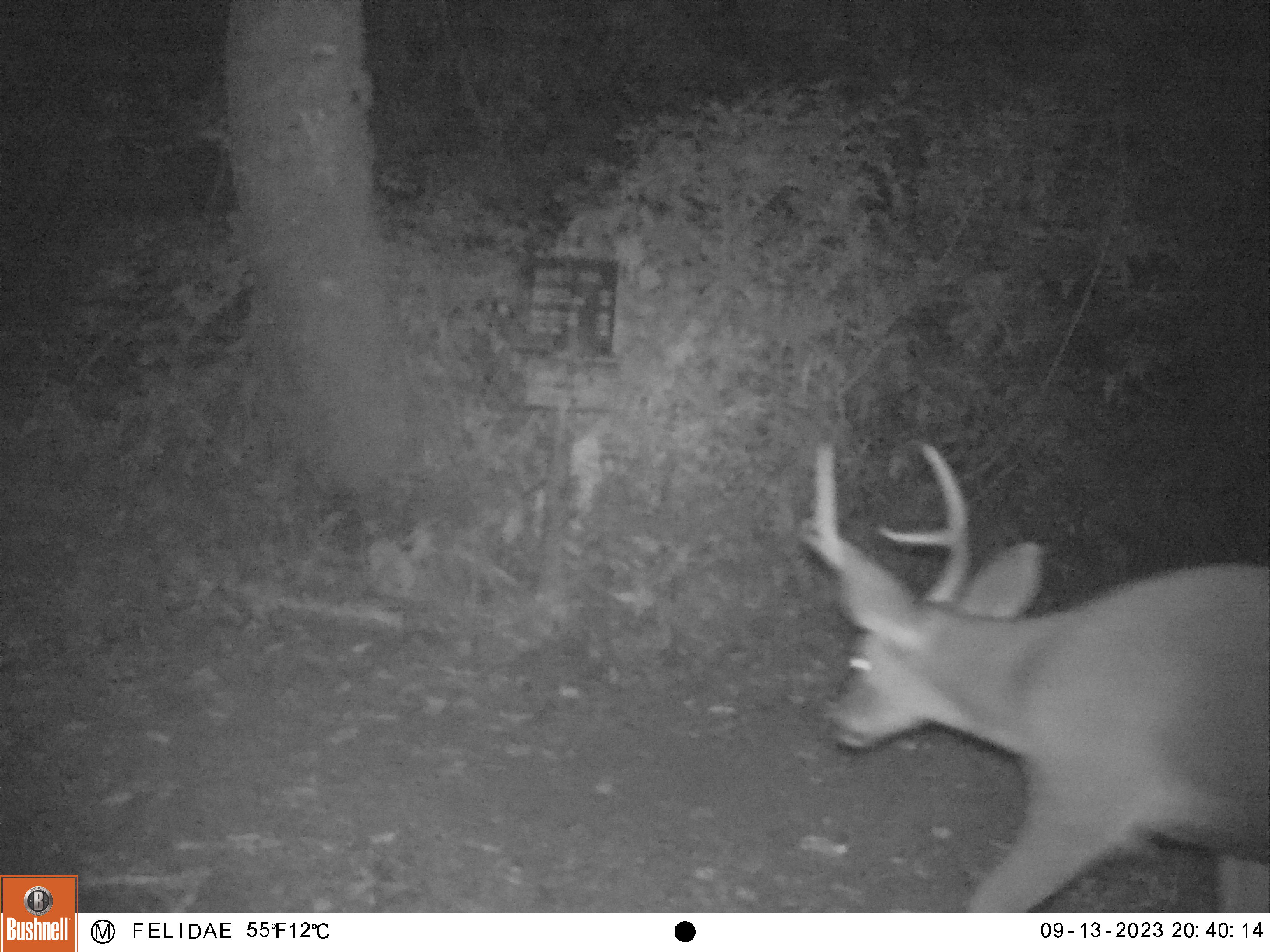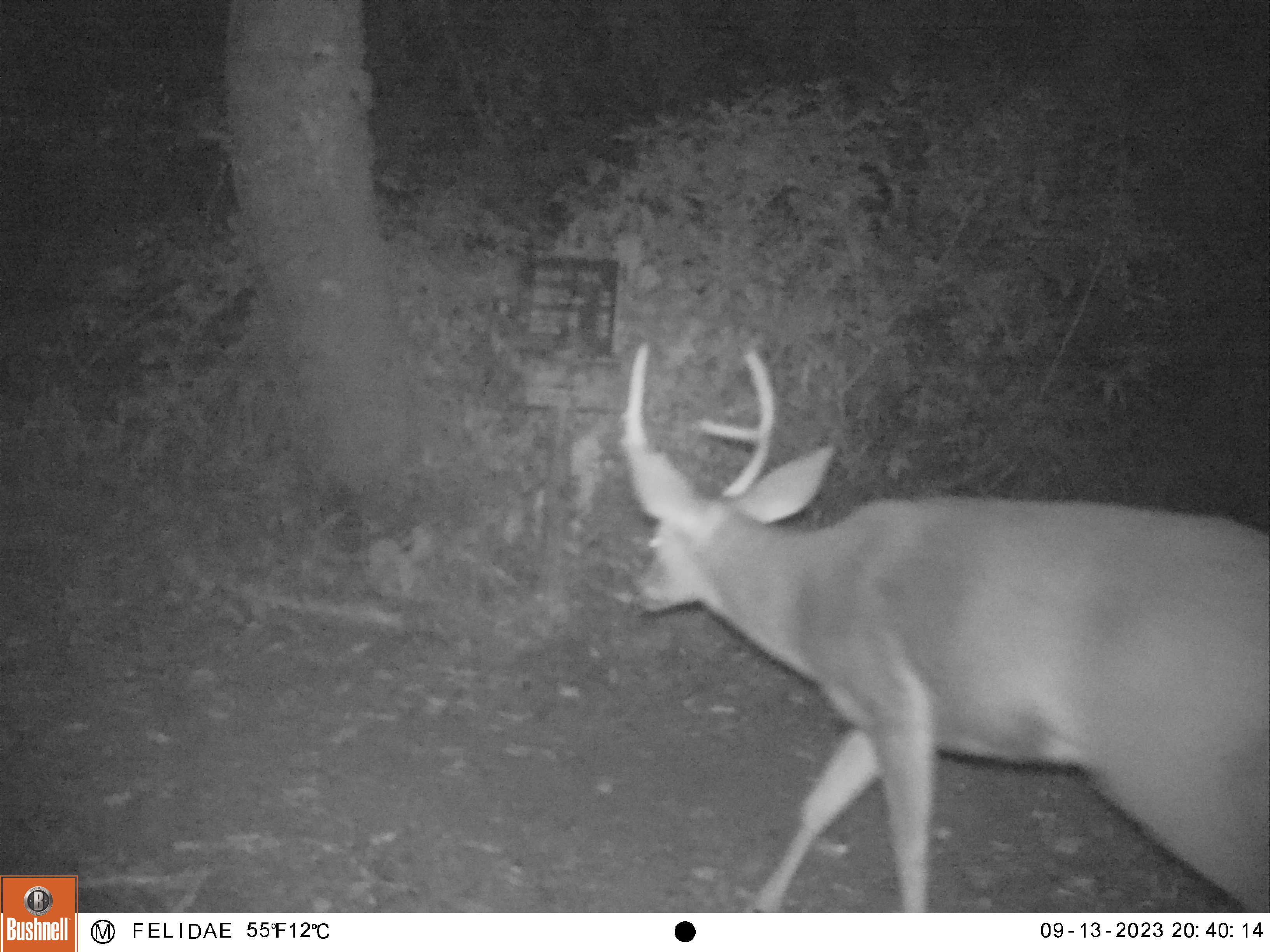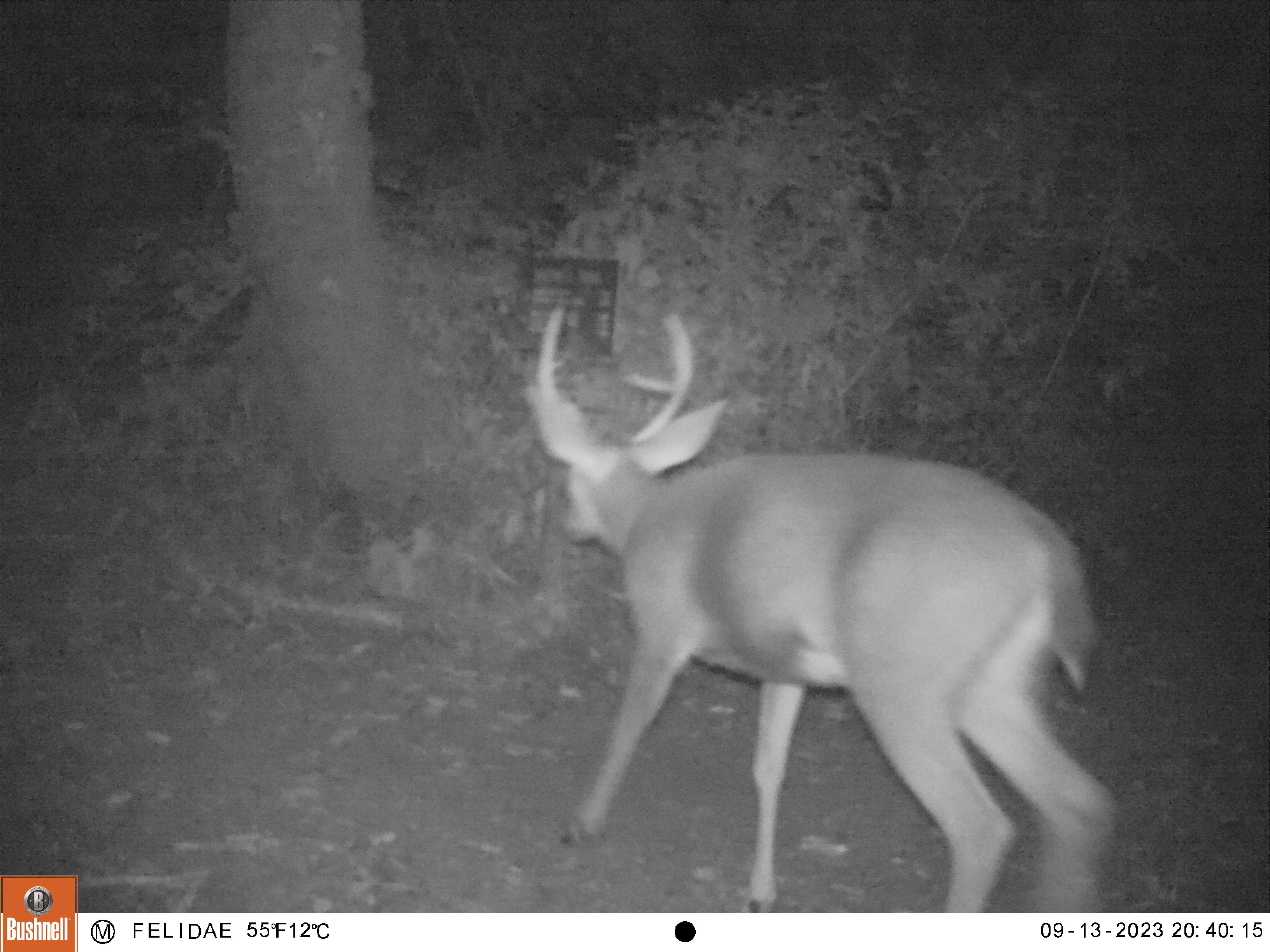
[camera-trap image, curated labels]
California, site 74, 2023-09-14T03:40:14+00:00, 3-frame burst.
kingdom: Animalia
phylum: Chordata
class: Mammalia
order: Artiodactyla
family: Cervidae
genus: Odocoileus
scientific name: Odocoileus hemionus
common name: mule deer